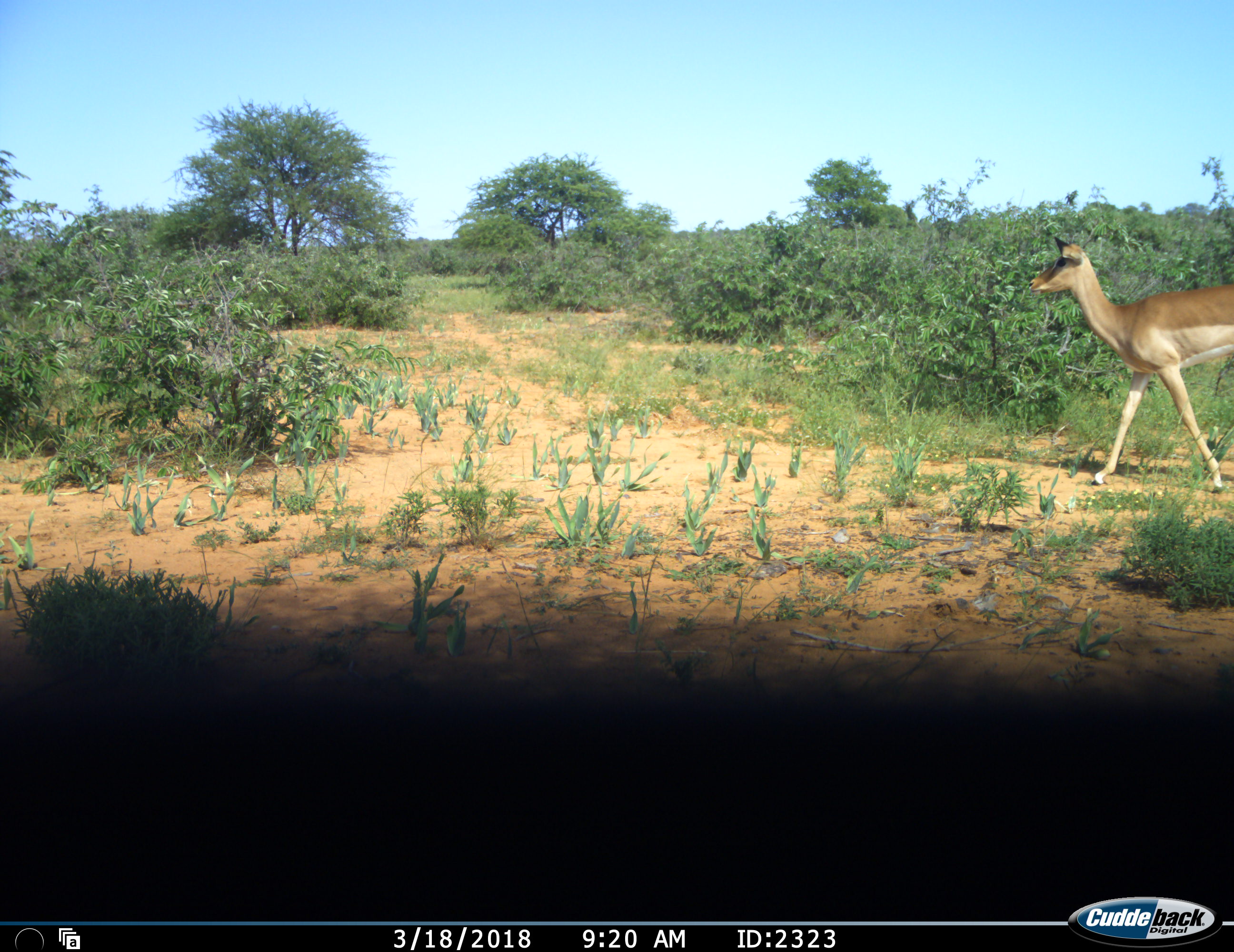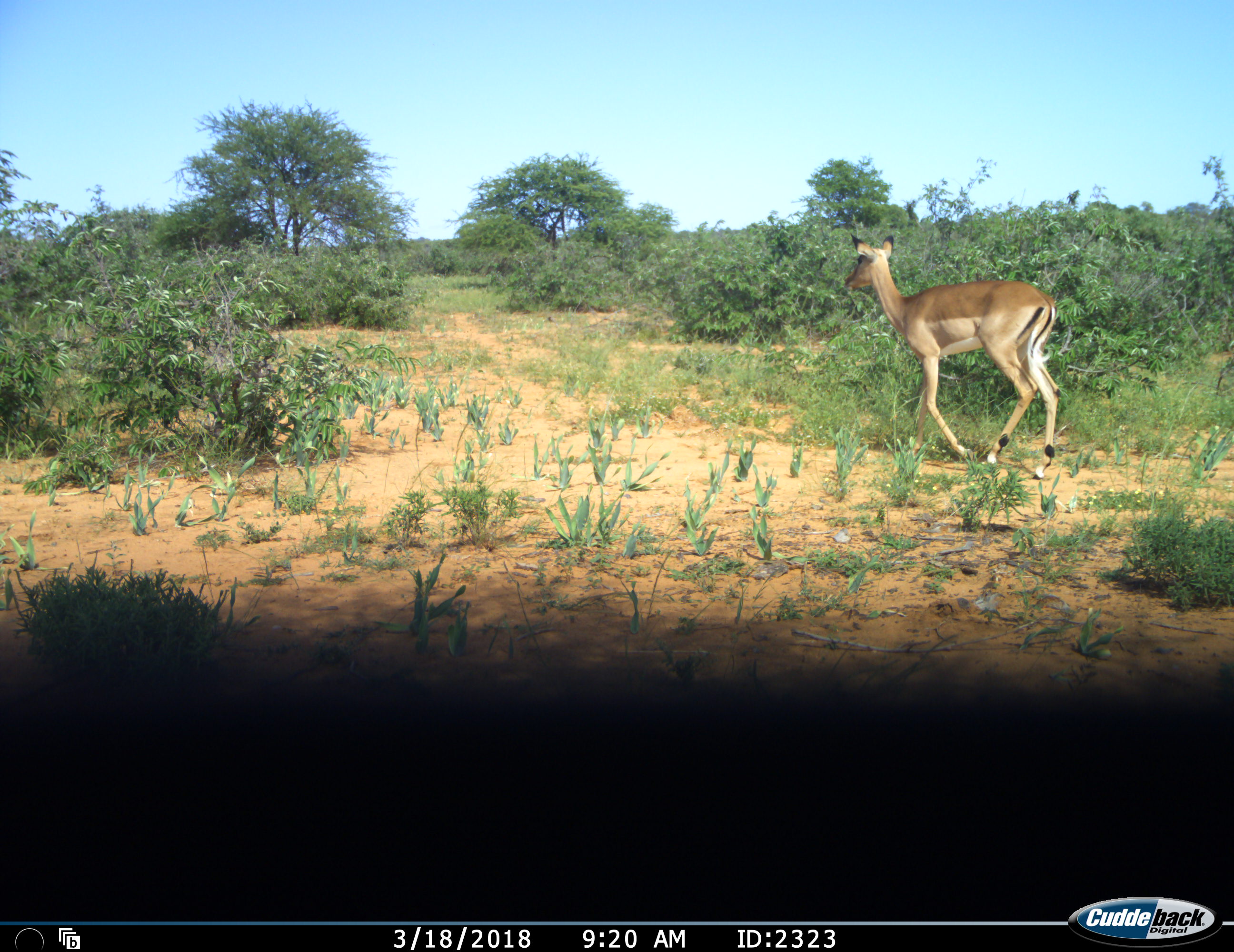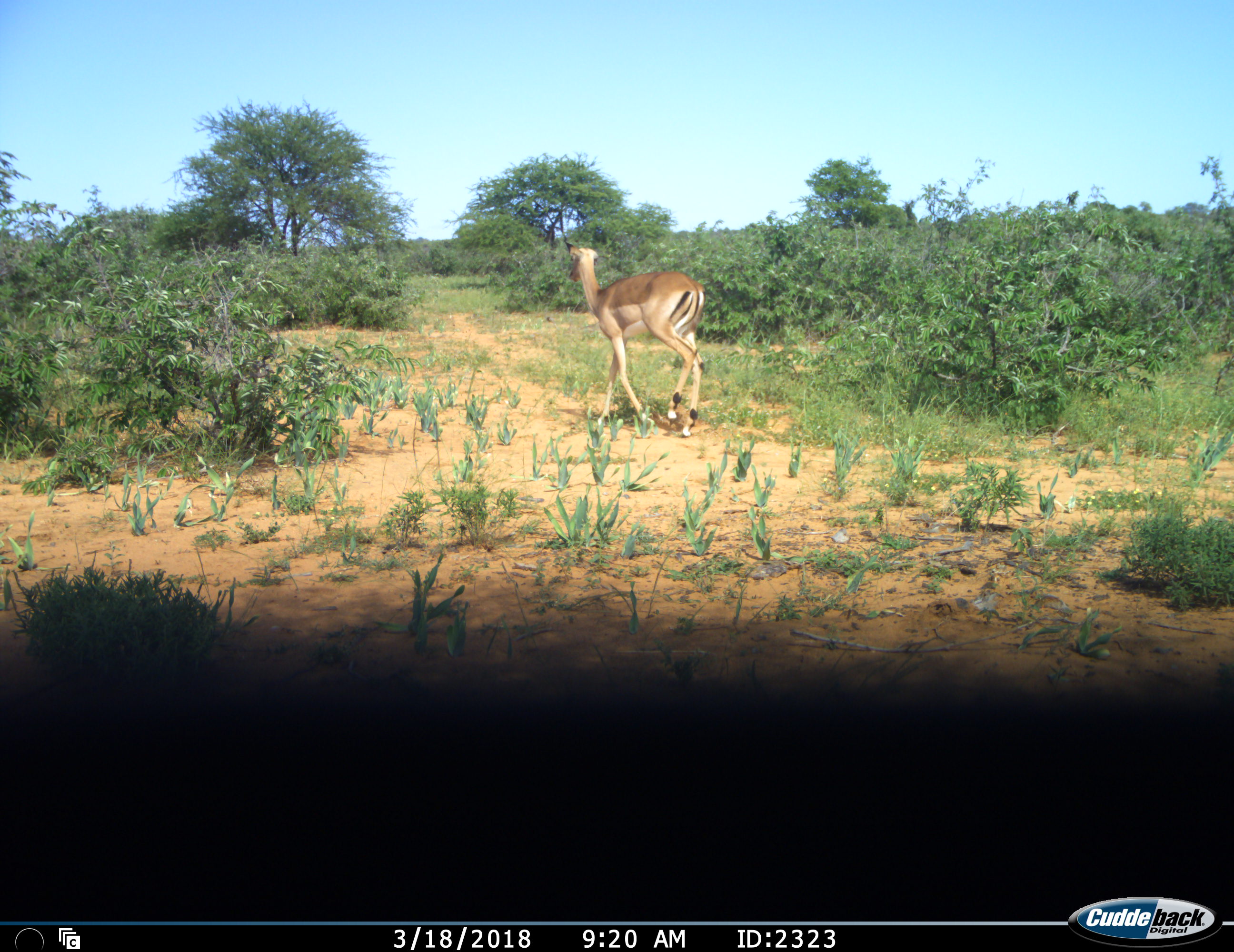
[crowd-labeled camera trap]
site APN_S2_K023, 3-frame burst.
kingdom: Animalia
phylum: Chordata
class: Mammalia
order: Artiodactyla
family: Bovidae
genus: Aepyceros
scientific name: Aepyceros melampus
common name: impala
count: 1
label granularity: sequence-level